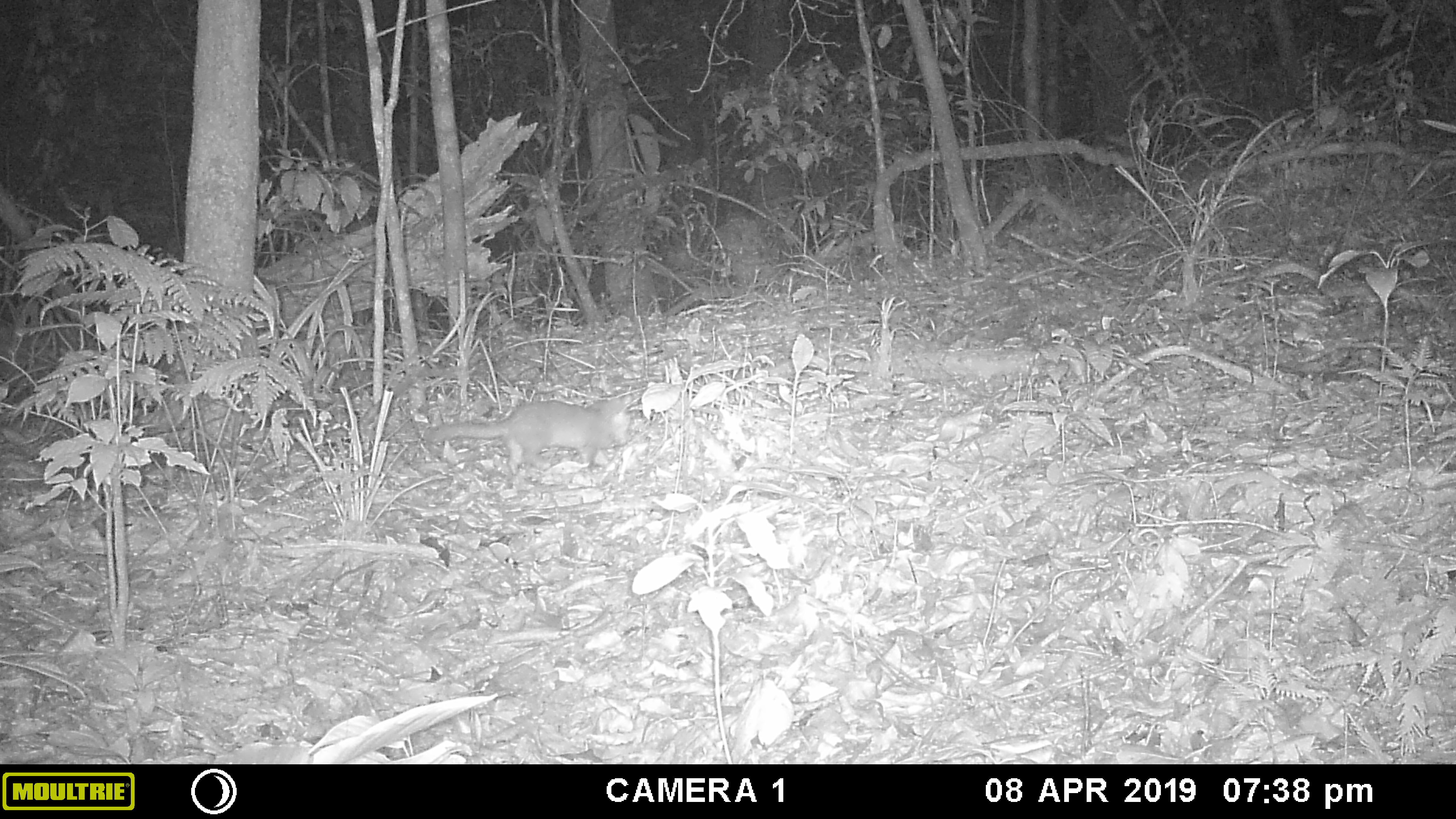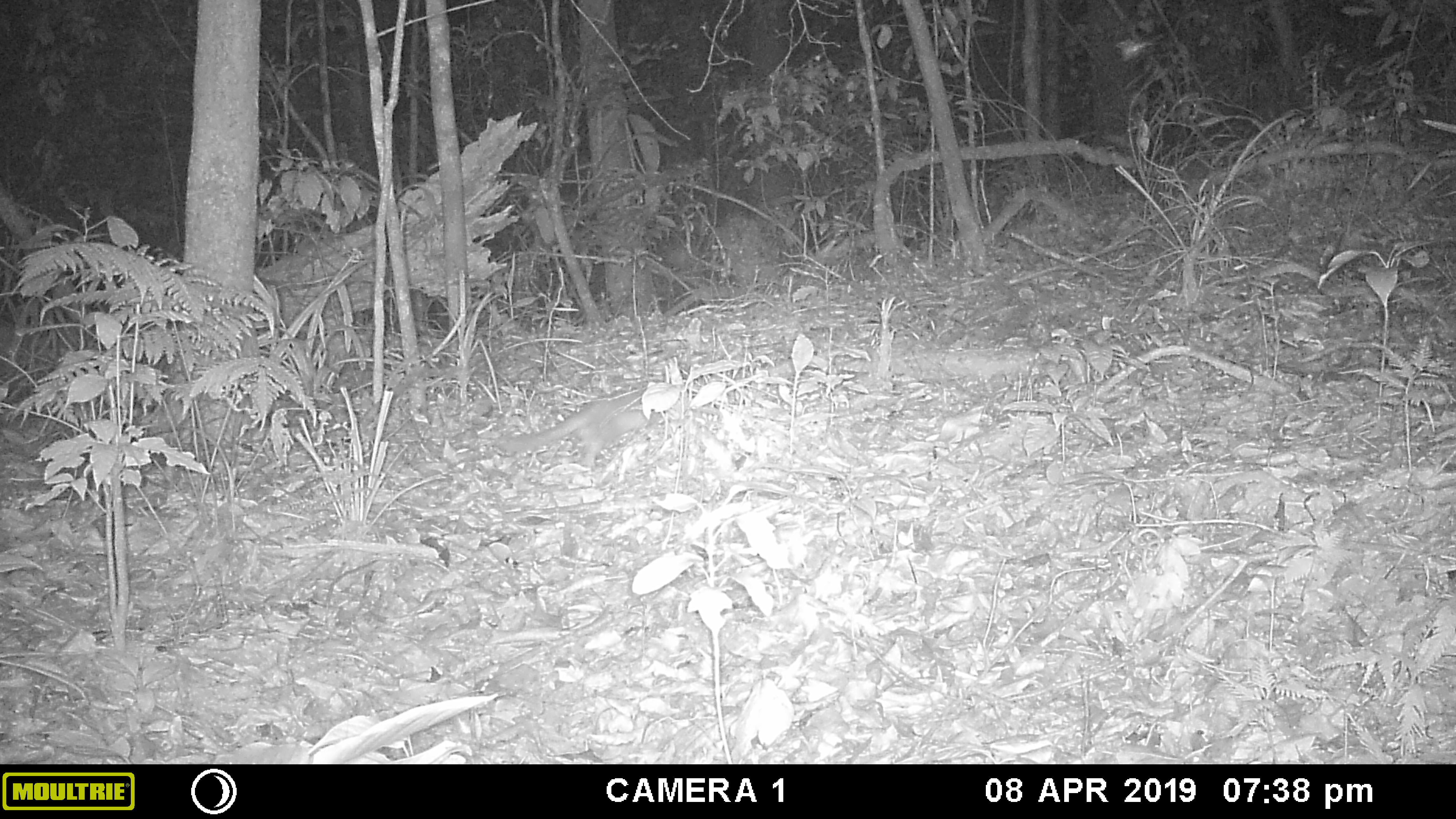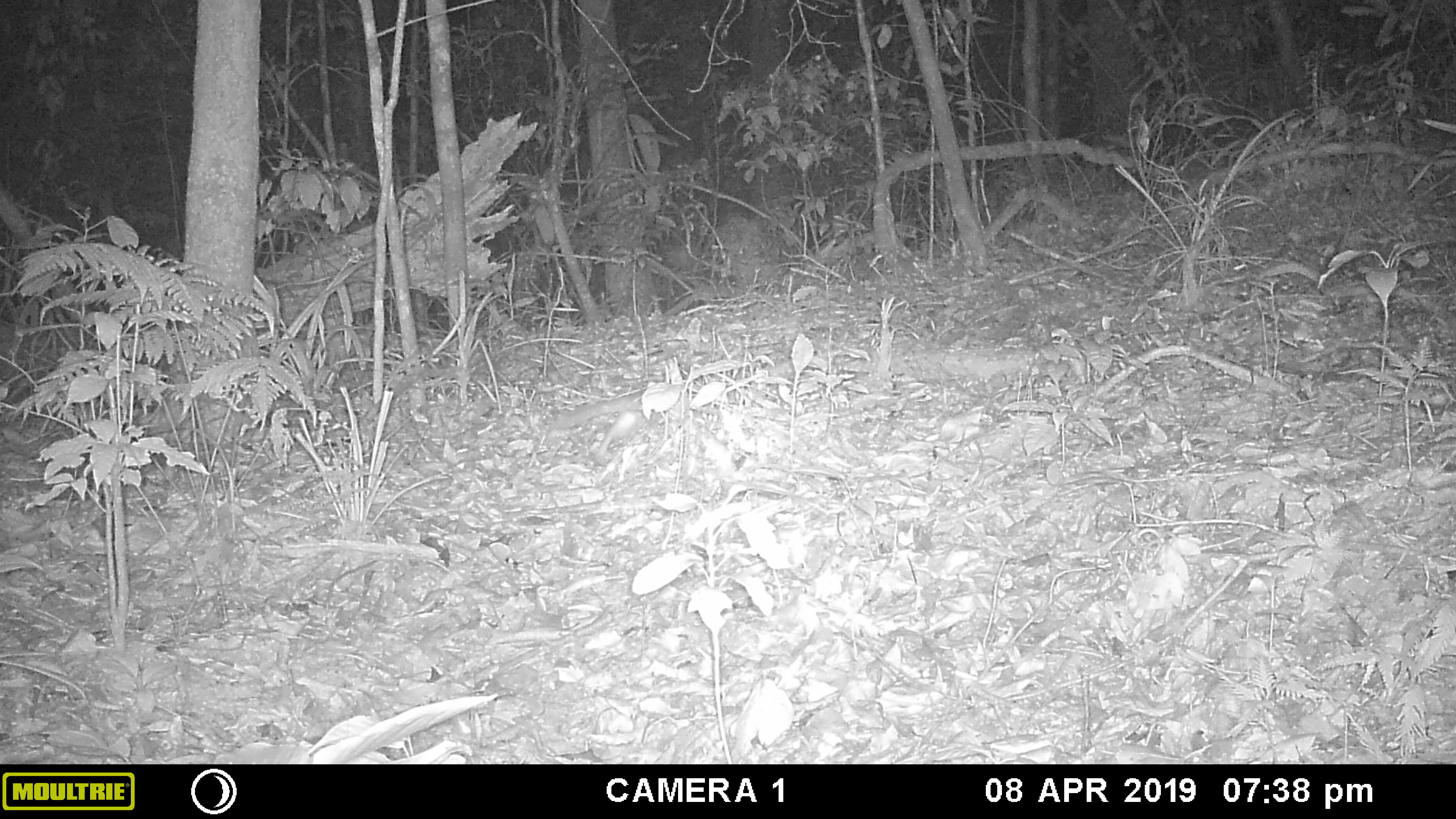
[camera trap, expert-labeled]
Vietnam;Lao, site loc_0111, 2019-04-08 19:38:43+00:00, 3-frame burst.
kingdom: Animalia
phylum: Chordata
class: Mammalia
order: Carnivora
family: Mustelidae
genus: Melogale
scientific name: Melogale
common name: ferret badger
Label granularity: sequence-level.